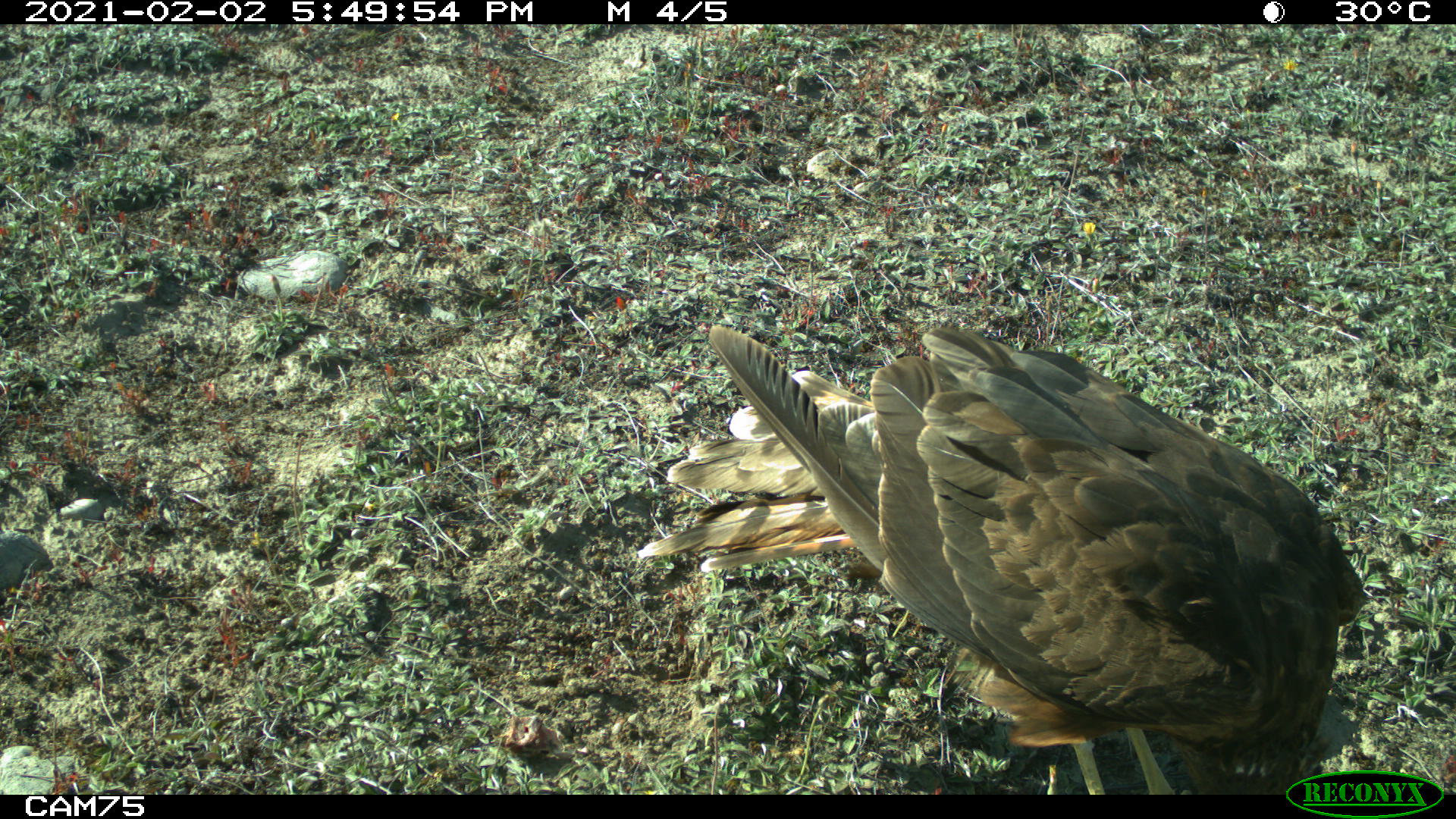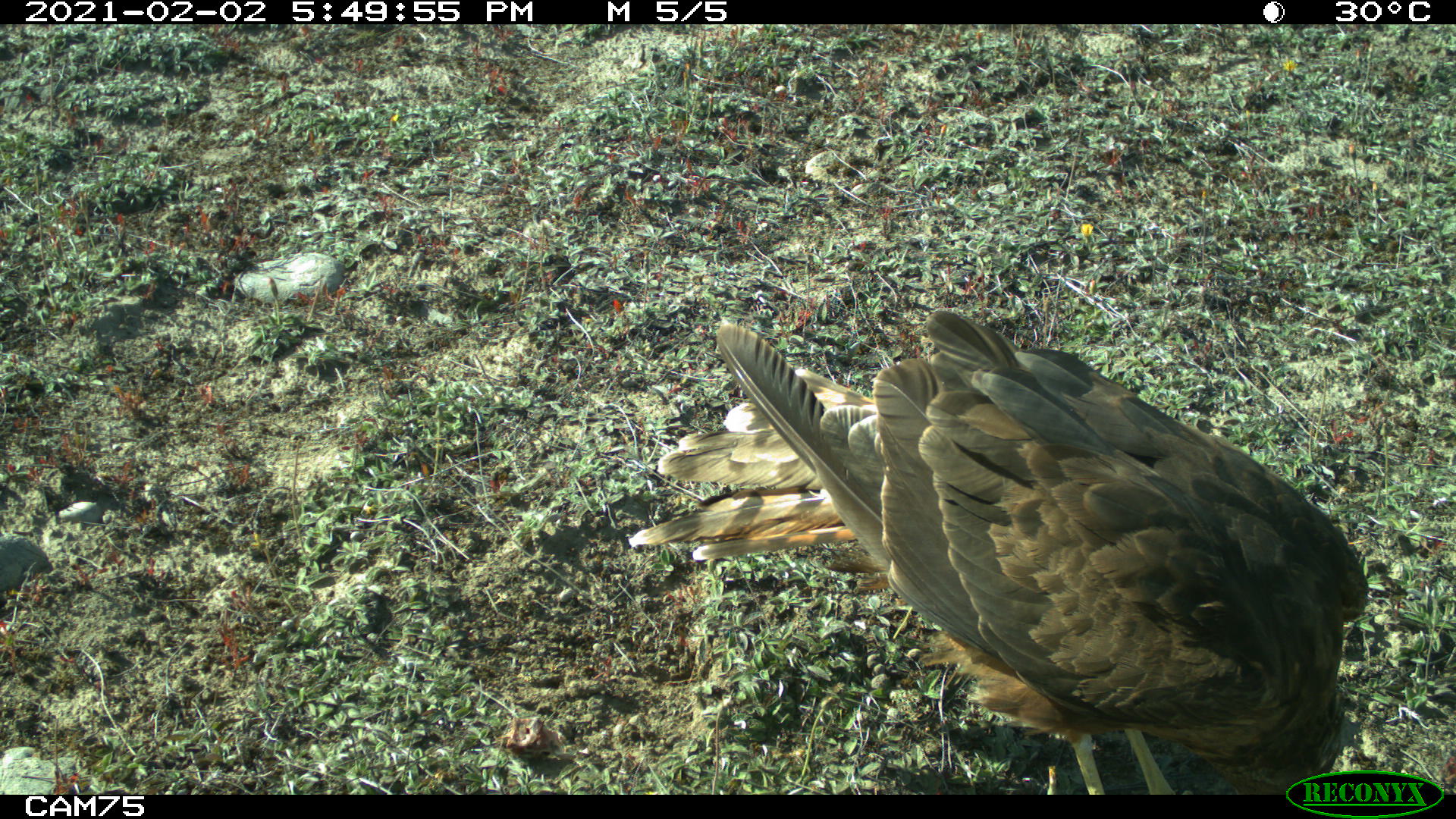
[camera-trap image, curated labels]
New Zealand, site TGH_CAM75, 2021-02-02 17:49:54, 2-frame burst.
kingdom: Animalia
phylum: Chordata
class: Aves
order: Accipitriformes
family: Accipitridae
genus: Circus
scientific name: Circus approximans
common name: swamp harrier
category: harrier